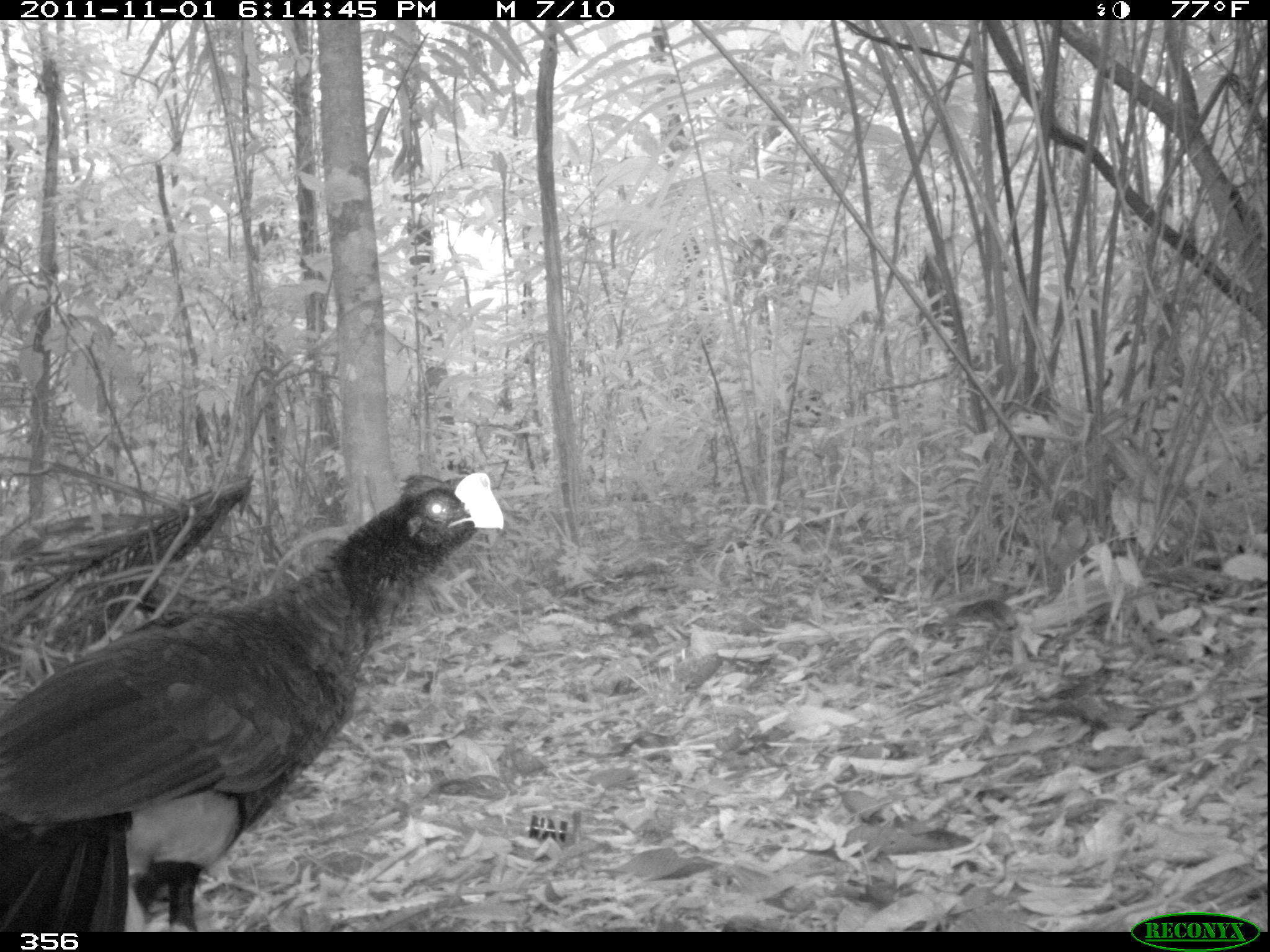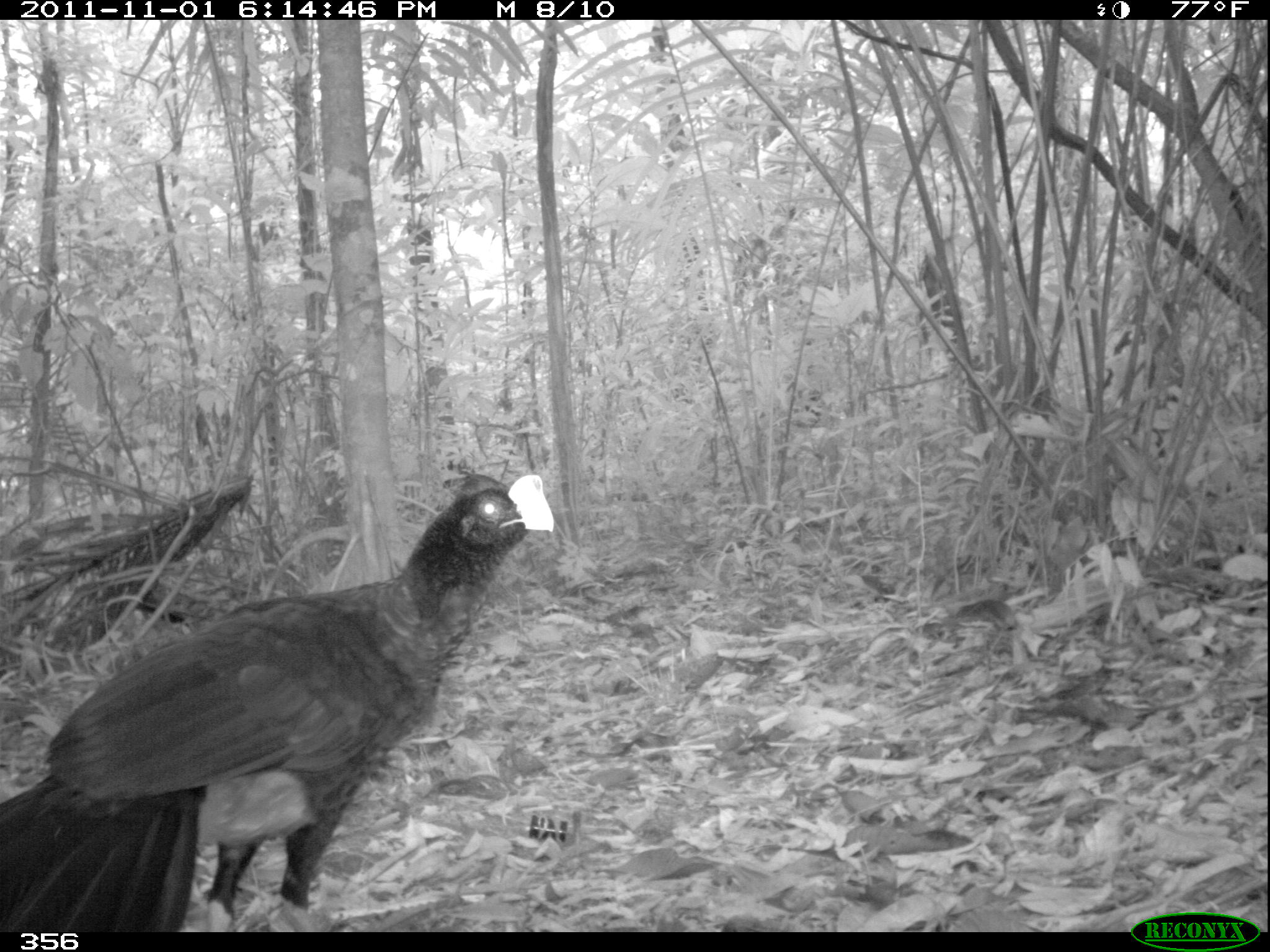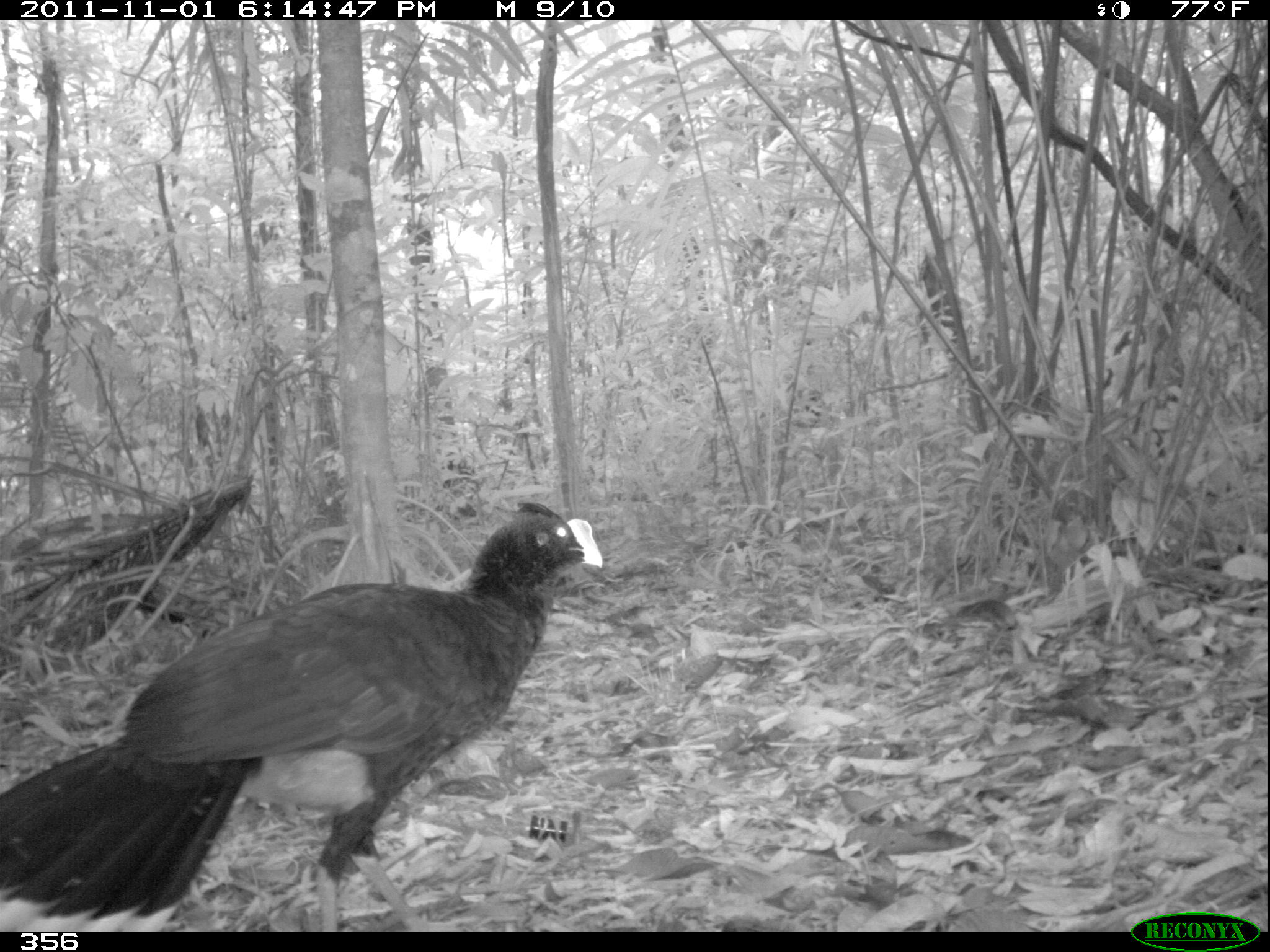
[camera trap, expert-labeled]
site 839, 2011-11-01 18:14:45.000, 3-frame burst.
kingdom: Animalia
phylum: Chordata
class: Aves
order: Galliformes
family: Cracidae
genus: Mitu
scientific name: Mitu tuberosum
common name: razor-billed curassow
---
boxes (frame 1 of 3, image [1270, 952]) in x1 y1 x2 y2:
mitu tuberosum: 0 465 504 932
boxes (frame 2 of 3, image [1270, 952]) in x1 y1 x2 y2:
mitu tuberosum: 2 463 555 932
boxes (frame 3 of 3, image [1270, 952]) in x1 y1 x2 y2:
mitu tuberosum: 1 491 604 930